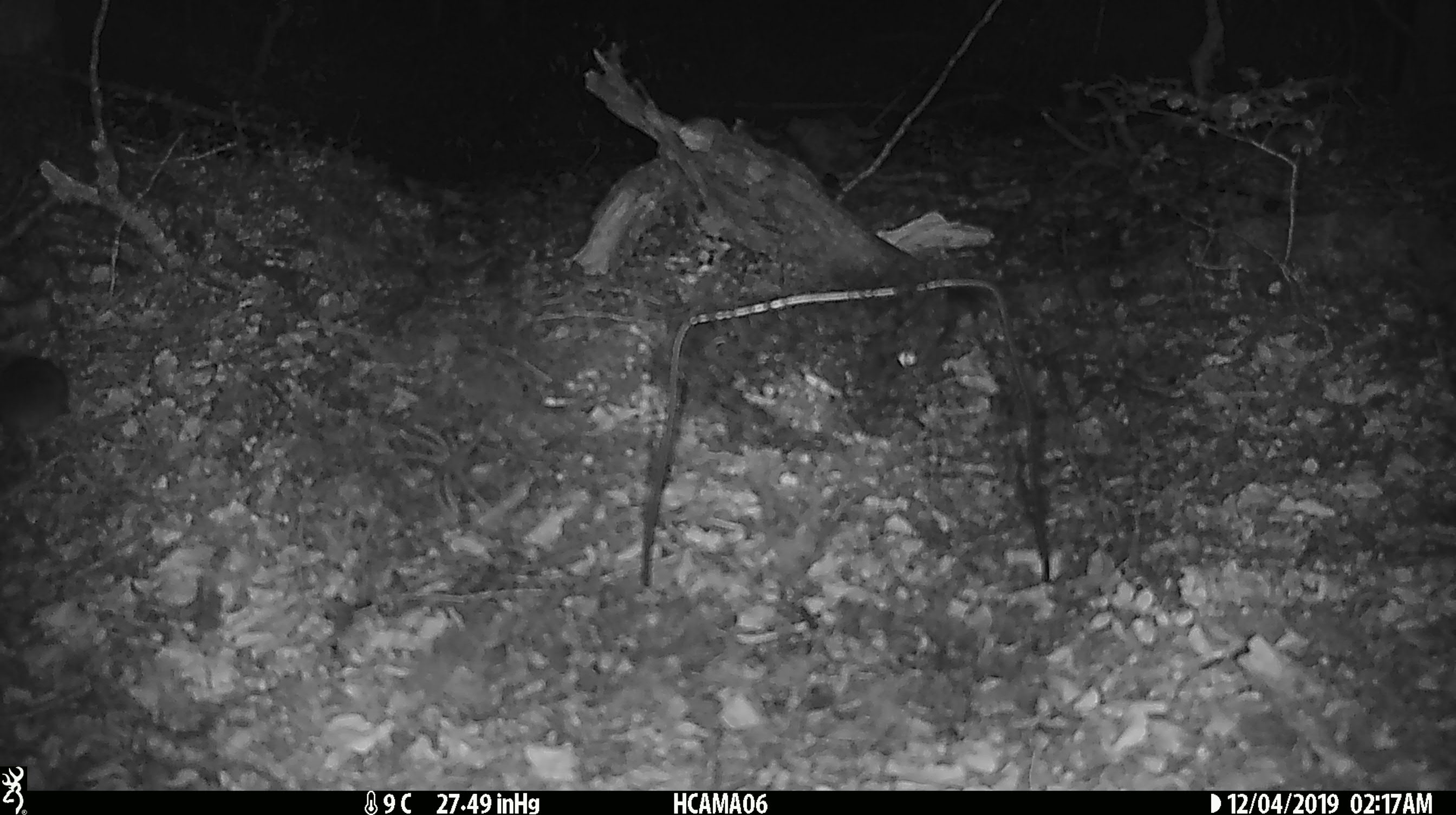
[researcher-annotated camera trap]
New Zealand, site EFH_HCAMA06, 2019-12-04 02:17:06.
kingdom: Animalia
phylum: Chordata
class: Mammalia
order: Rodentia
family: Muridae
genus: Mus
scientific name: Mus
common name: mouse